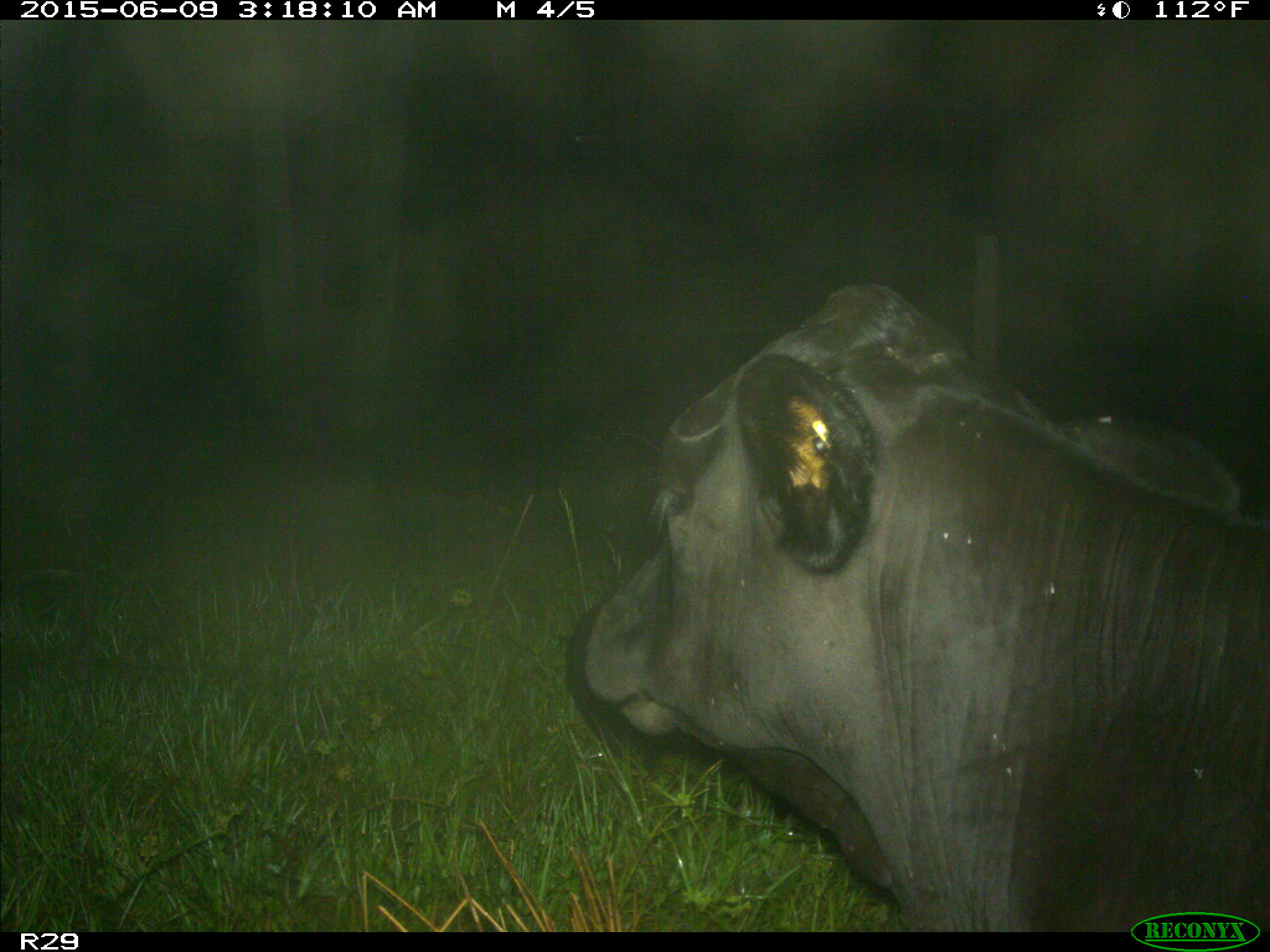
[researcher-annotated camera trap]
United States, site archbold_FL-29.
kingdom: Animalia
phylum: Chordata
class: Mammalia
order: Artiodactyla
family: Bovidae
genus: Bos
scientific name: Bos taurus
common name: domestic cow